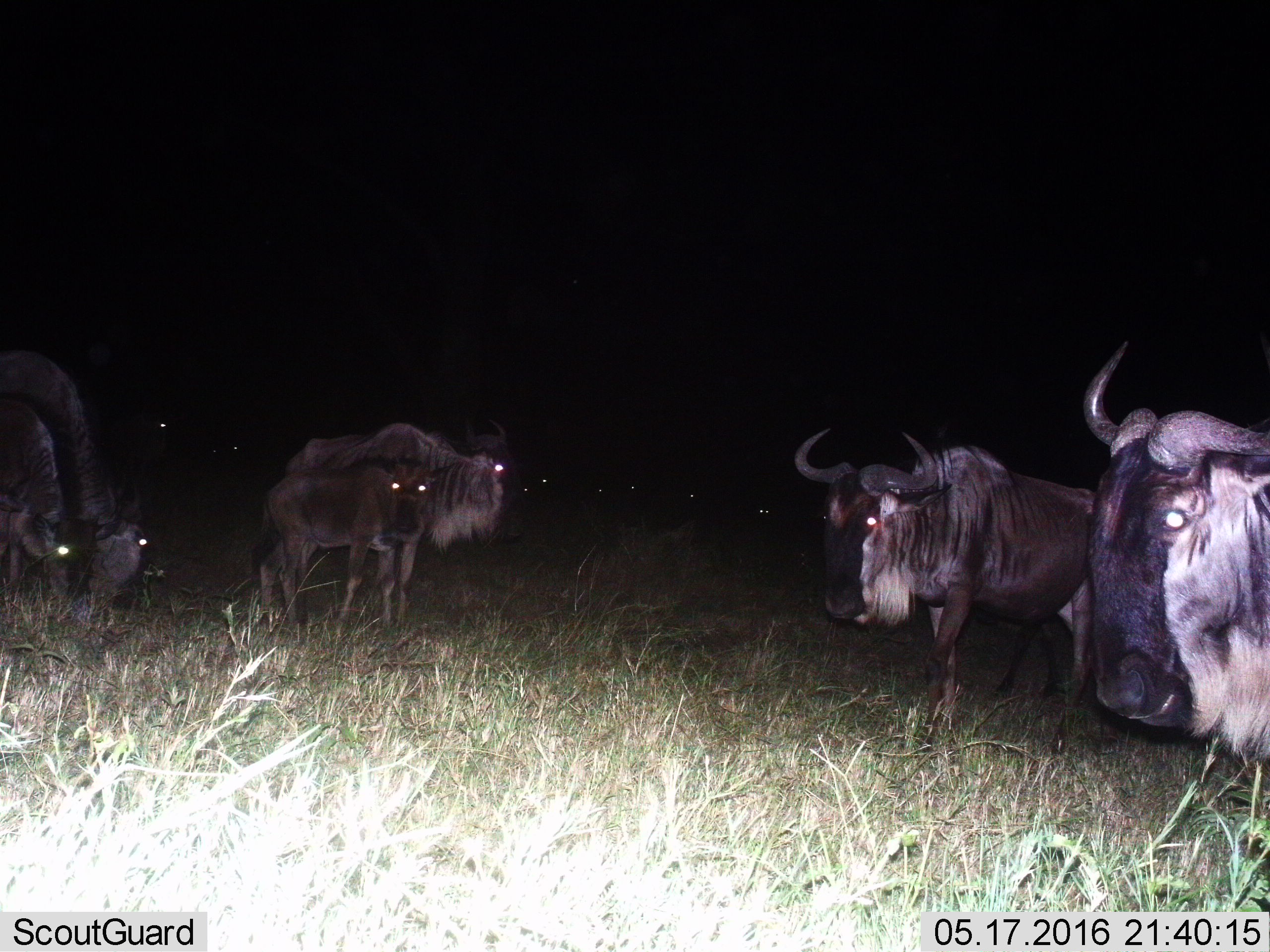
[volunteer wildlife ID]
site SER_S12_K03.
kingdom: Animalia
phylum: Chordata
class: Mammalia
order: Artiodactyla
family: Bovidae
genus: Connochaetes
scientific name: Connochaetes taurinus taurinus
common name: blue wildebeest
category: wildebeestblue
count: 11-50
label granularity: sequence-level